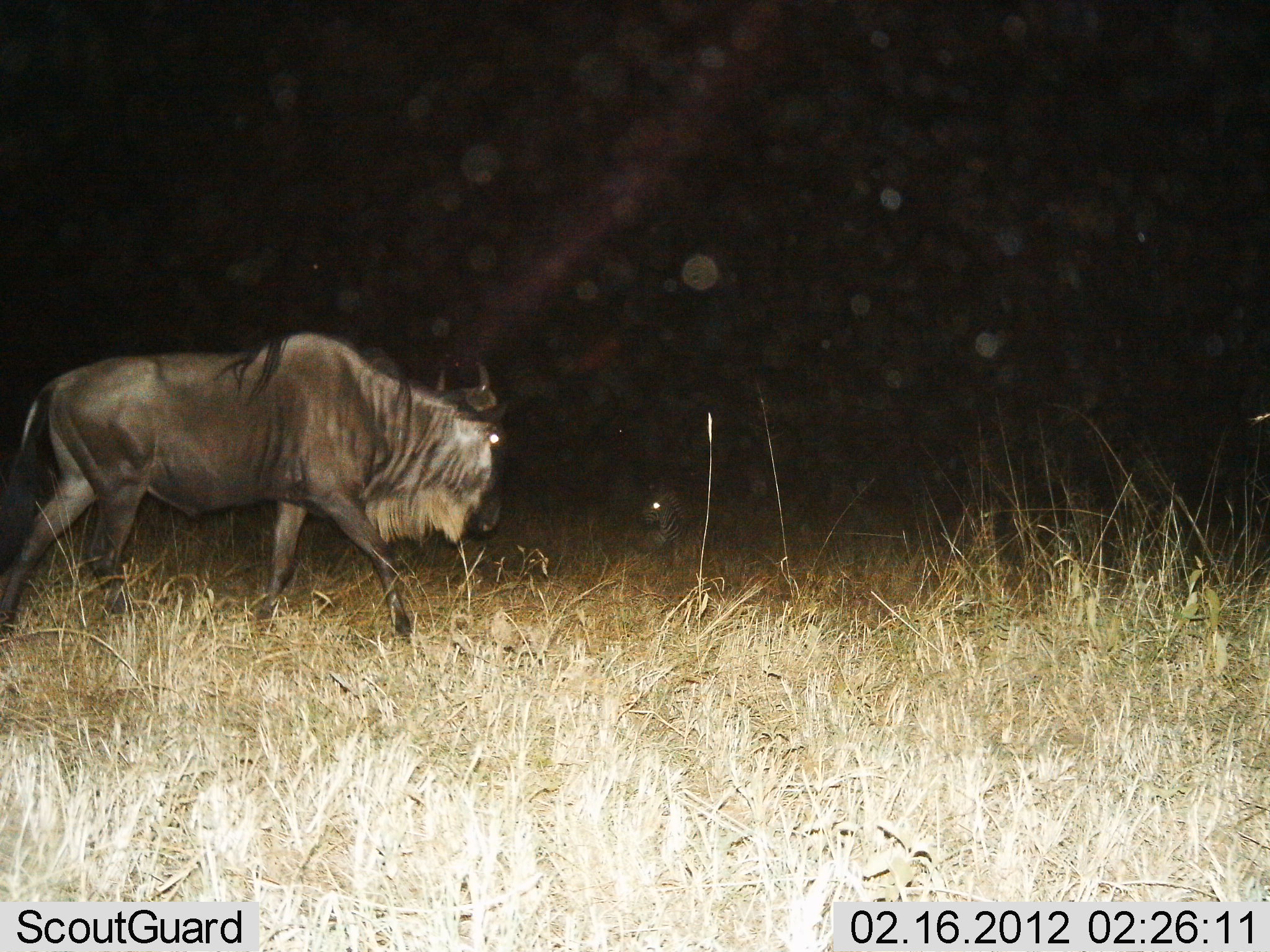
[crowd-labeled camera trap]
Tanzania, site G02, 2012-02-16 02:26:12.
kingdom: Animalia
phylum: Chordata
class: Mammalia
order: Artiodactyla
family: Bovidae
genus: Connochaetes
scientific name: Connochaetes taurinus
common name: blue wildebeest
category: wildebeest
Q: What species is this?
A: Wildebeest (blue wildebeest) (Connochaetes taurinus).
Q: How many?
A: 1.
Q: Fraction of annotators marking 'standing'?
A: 10%.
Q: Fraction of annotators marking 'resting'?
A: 7%.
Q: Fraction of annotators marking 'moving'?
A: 90%.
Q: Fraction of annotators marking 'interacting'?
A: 3%.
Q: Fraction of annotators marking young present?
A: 3%.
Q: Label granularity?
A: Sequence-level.